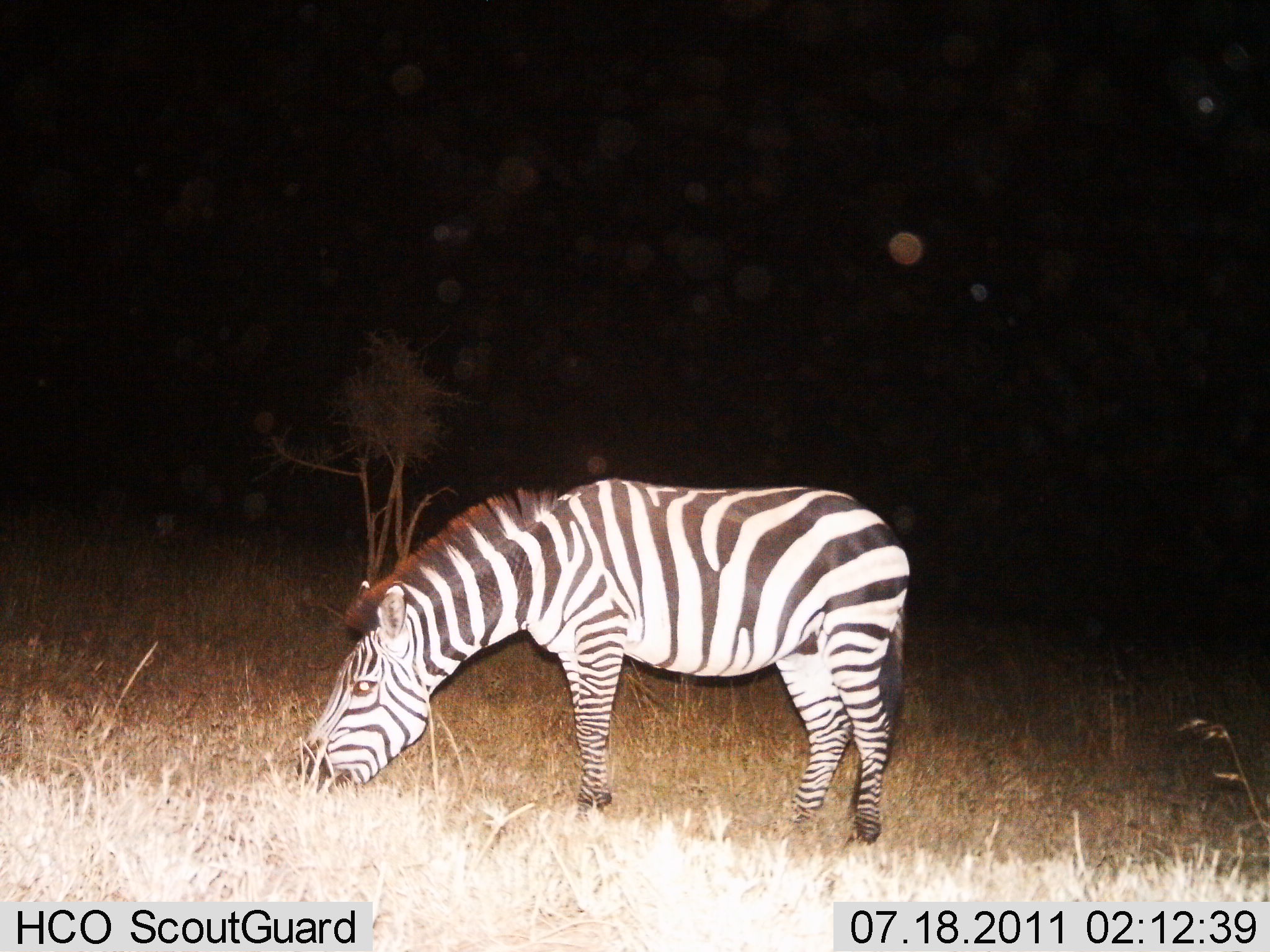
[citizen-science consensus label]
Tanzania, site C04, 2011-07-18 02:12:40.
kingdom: Animalia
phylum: Chordata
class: Mammalia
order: Perissodactyla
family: Equidae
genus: Equus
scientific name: Equus quagga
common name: plains zebra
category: zebra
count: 1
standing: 36%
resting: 0%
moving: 0%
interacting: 0%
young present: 0%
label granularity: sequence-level